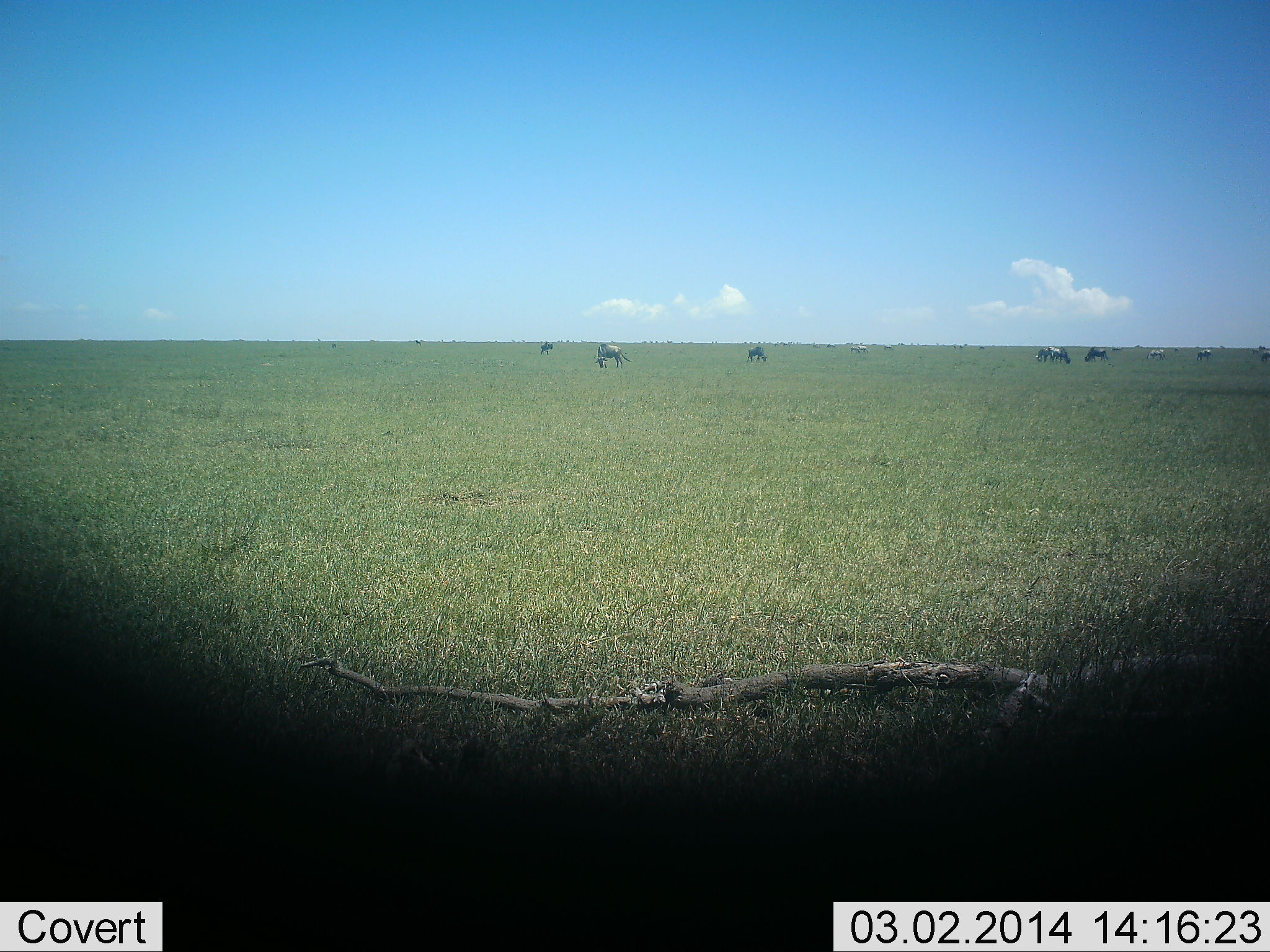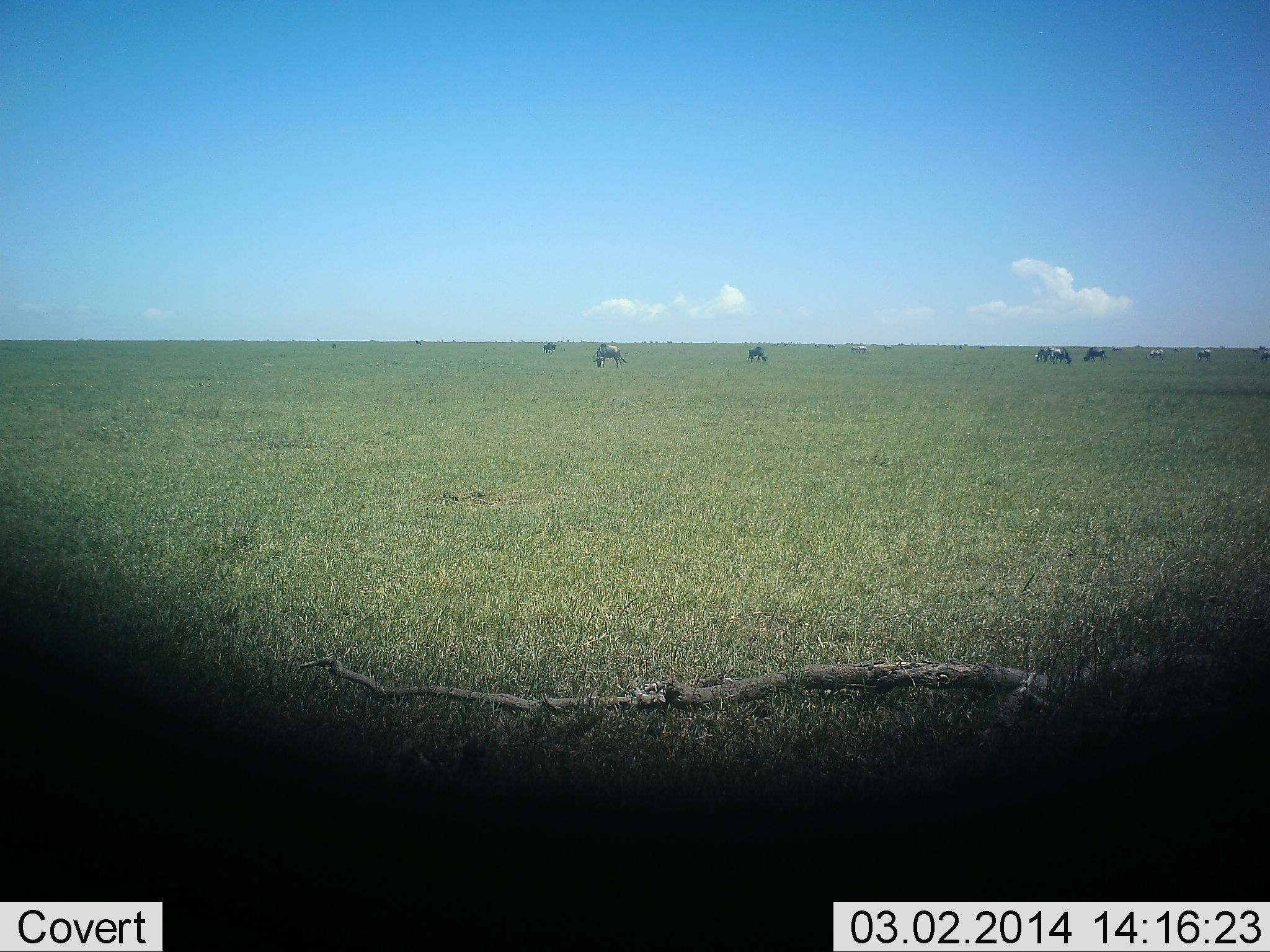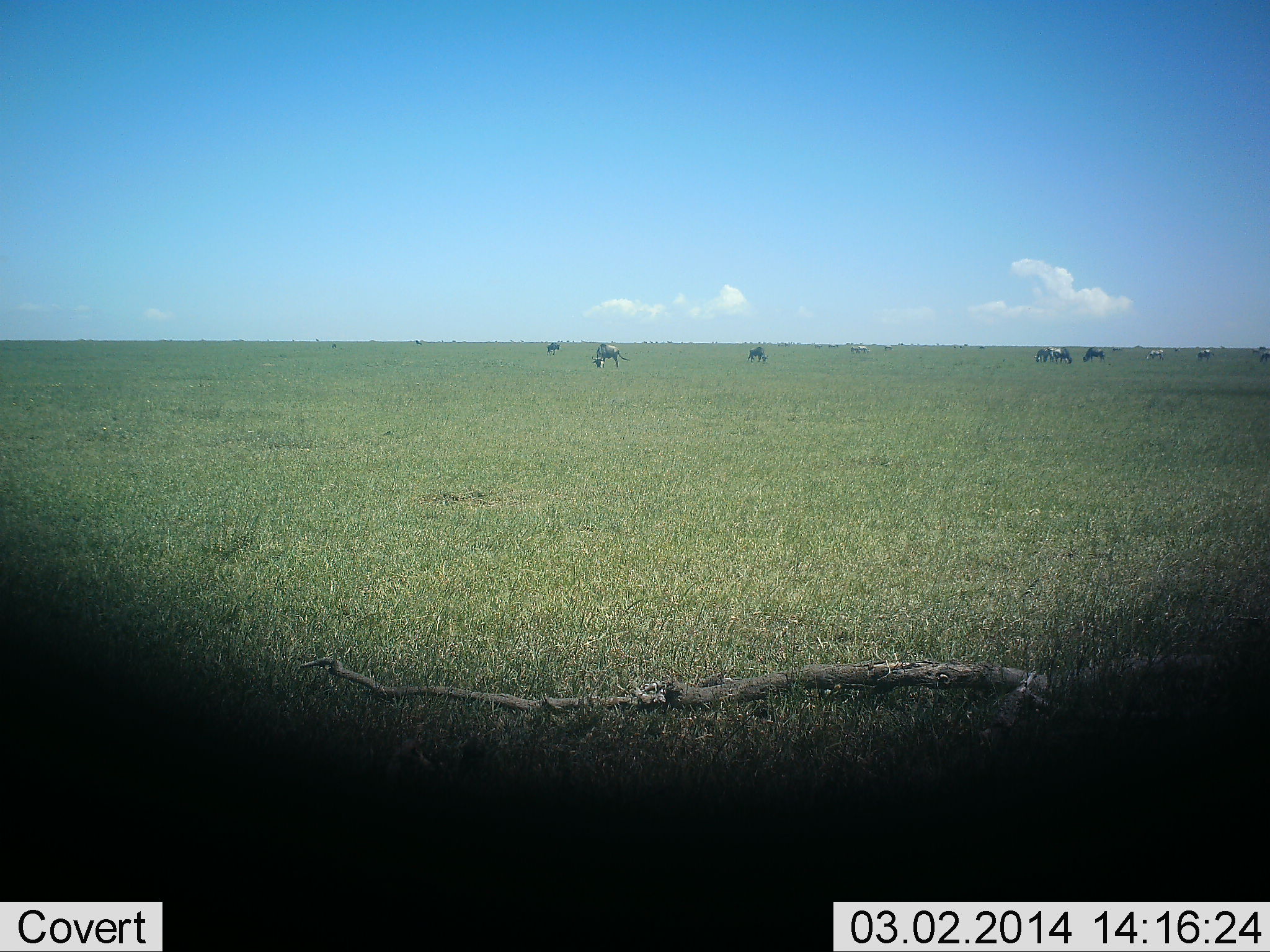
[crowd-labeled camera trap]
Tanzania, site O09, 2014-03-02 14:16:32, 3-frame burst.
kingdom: Animalia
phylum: Chordata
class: Mammalia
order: Artiodactyla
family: Bovidae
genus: Connochaetes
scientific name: Connochaetes taurinus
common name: blue wildebeest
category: wildebeest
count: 8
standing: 33%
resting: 0%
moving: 26%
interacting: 0%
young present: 0%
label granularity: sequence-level